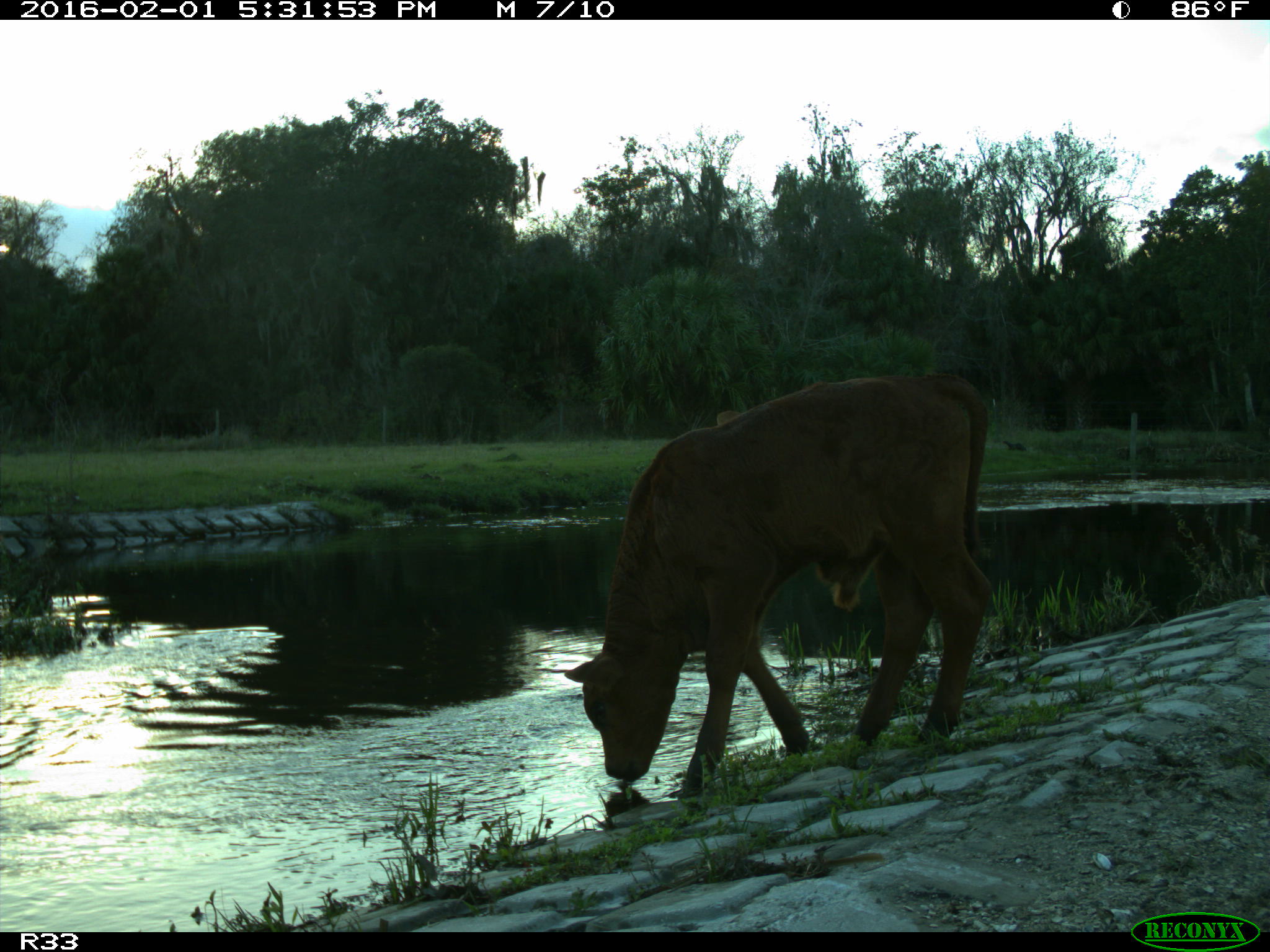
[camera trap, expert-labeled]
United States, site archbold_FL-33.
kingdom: Animalia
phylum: Chordata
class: Mammalia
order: Artiodactyla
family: Bovidae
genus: Bos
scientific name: Bos taurus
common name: domestic cow